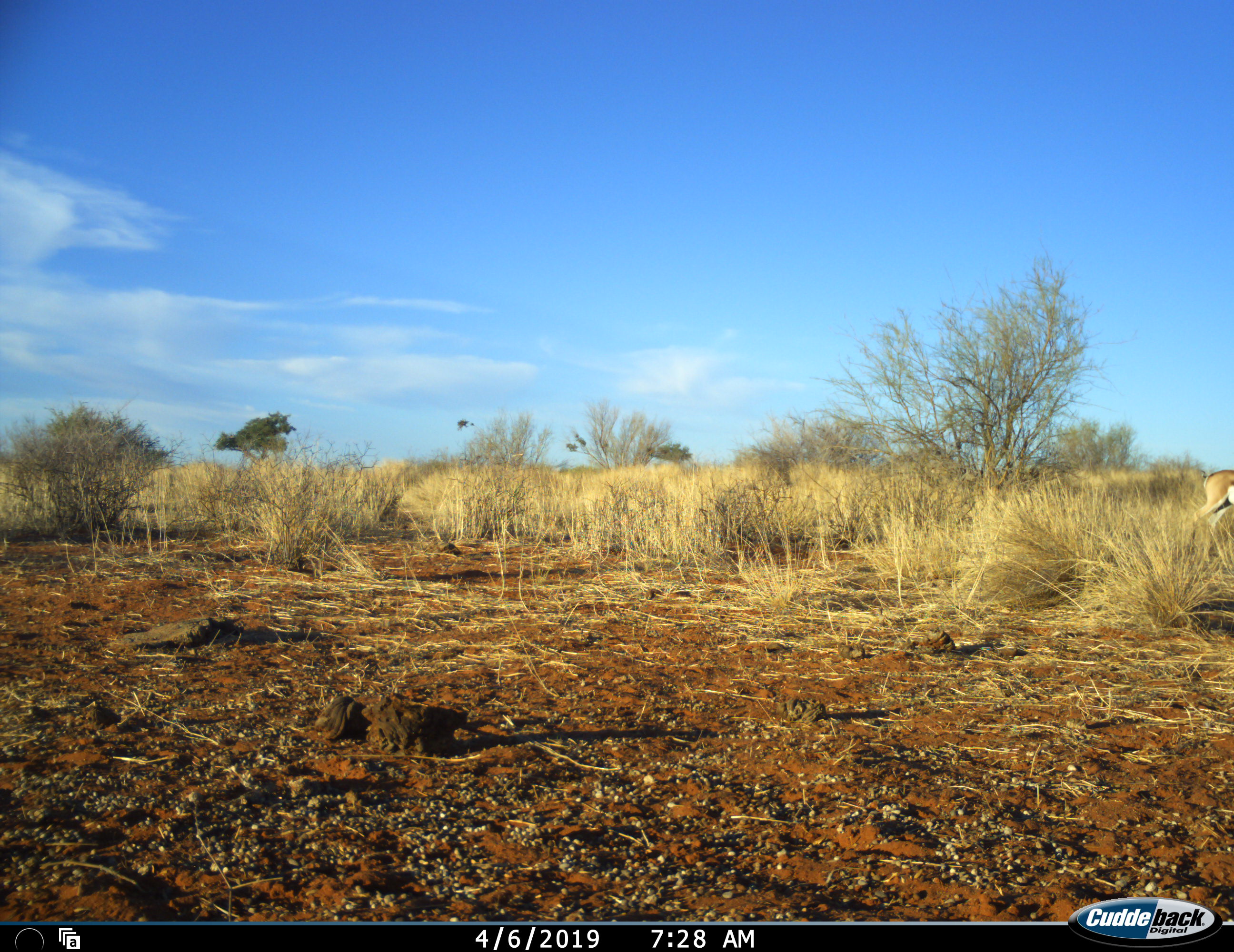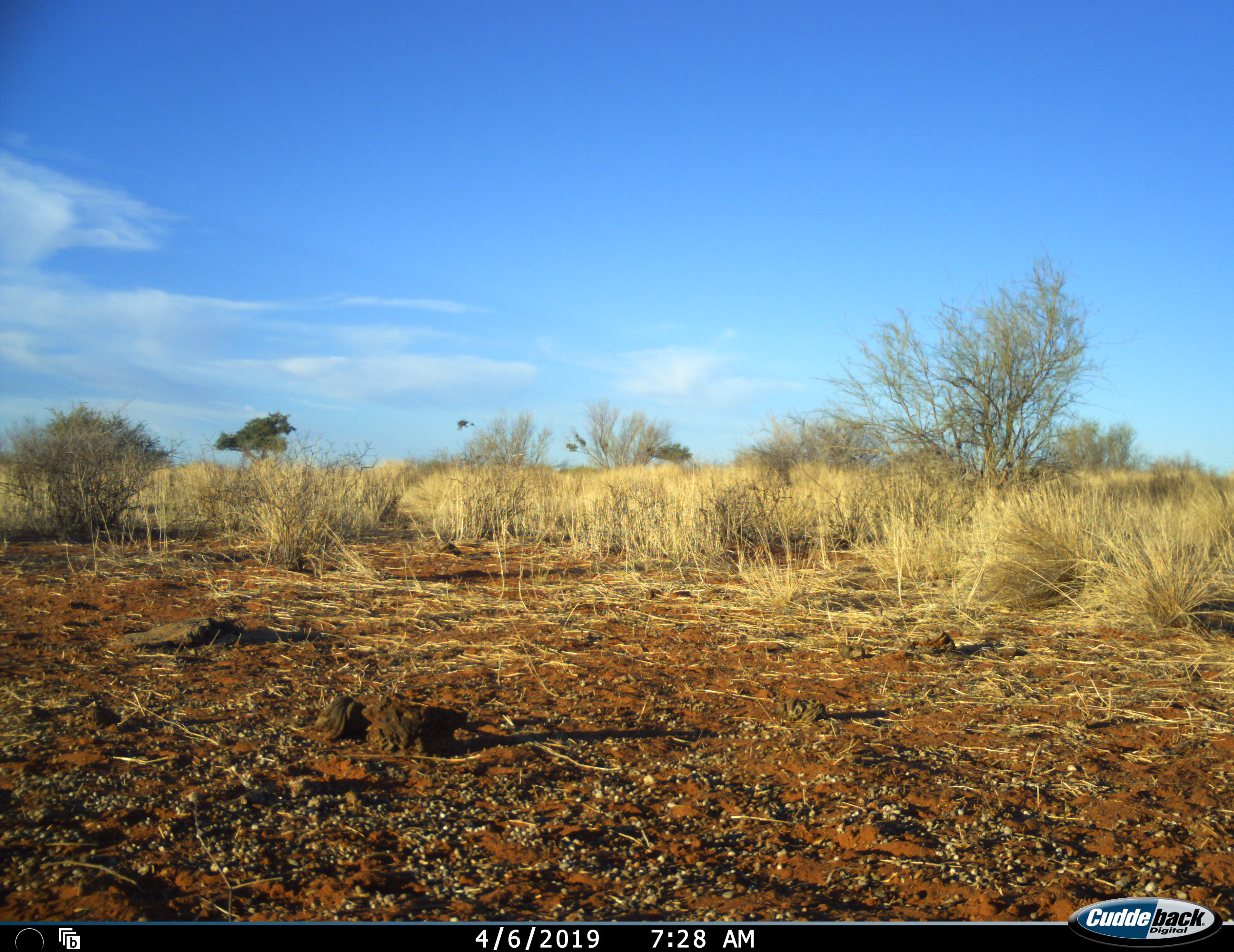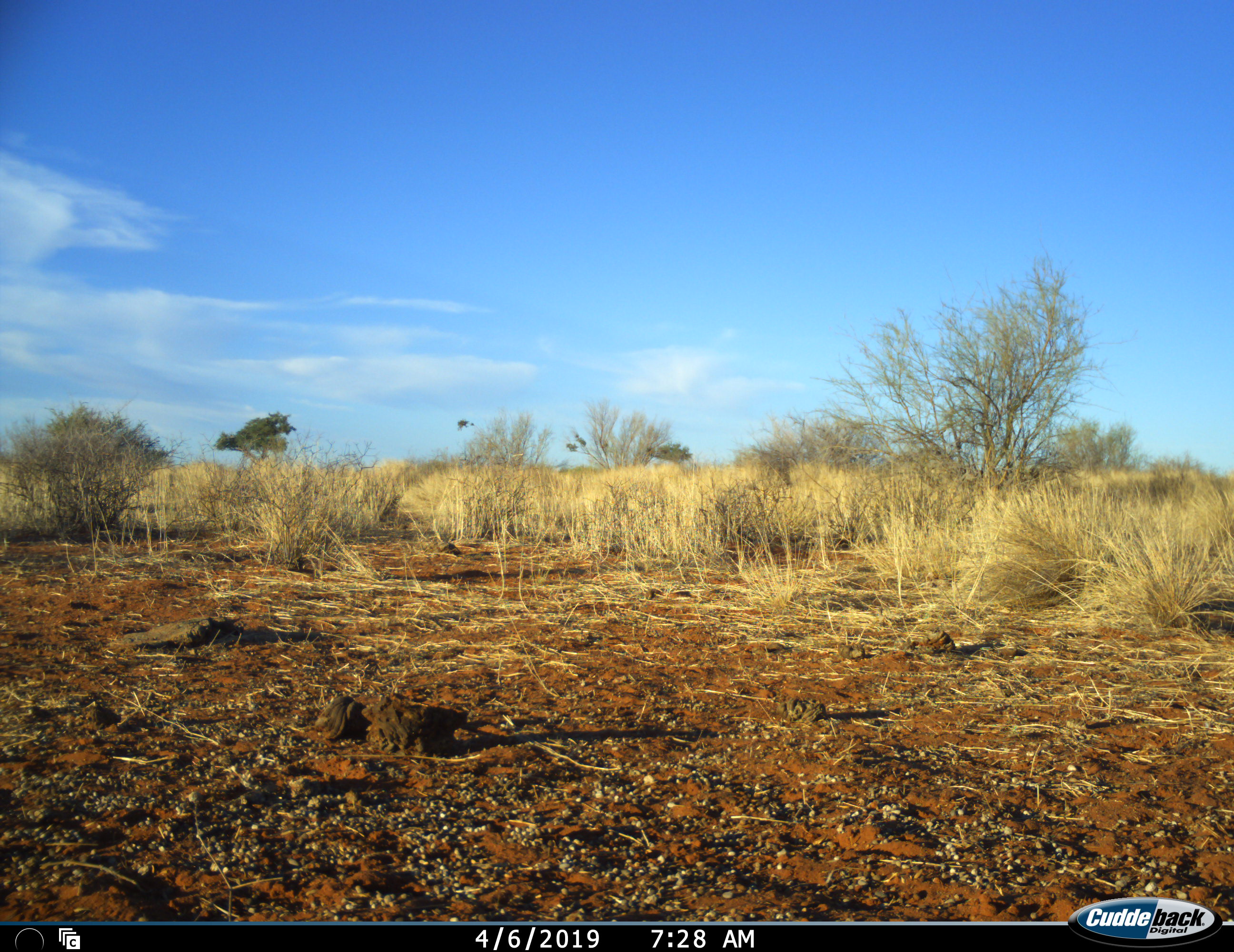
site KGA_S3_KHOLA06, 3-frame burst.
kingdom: Animalia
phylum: Chordata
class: Mammalia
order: Artiodactyla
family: Bovidae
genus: Antidorcas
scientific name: Antidorcas marsupialis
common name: springbok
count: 1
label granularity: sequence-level